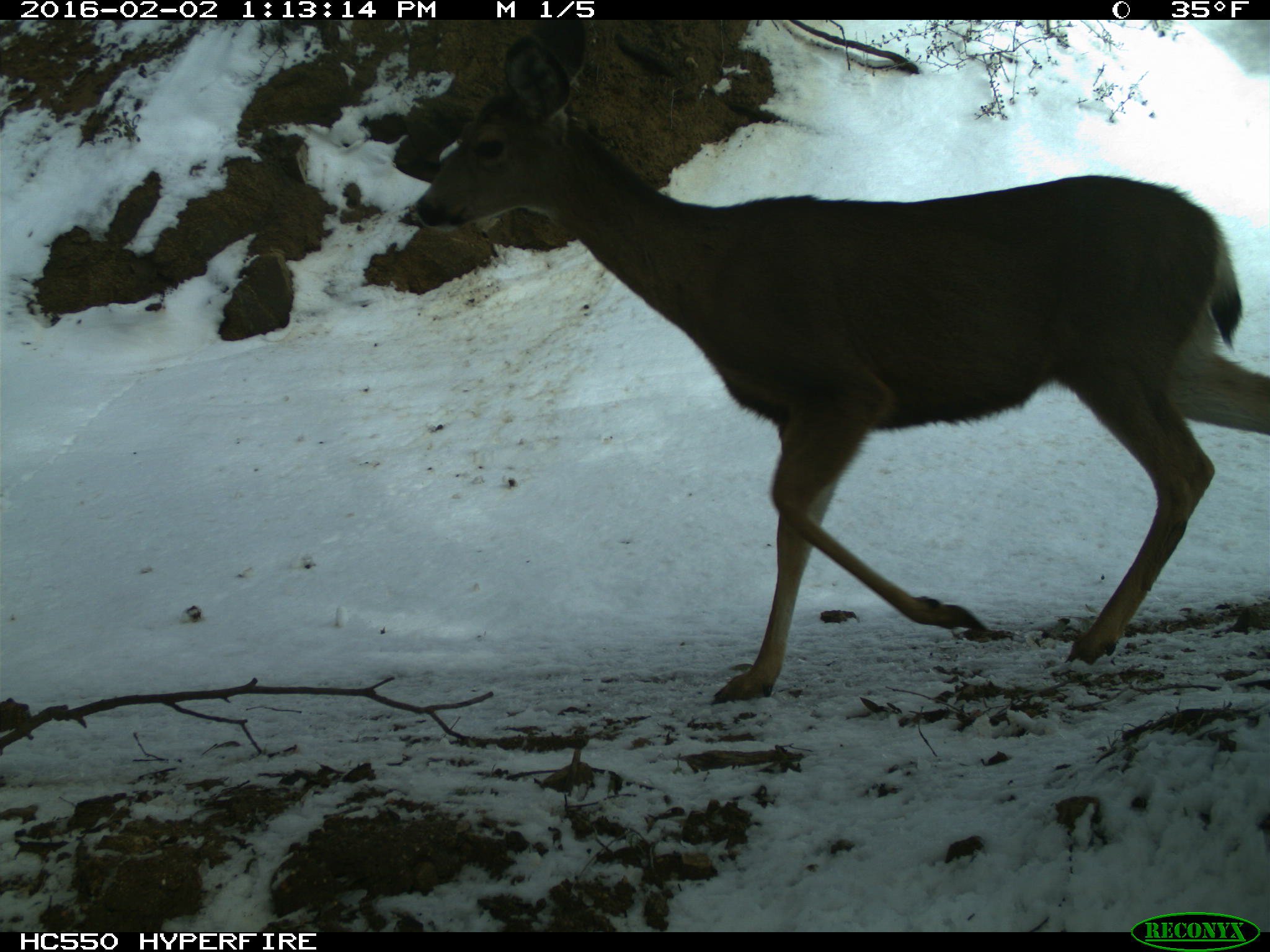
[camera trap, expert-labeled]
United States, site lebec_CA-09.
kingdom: Animalia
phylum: Chordata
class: Mammalia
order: Artiodactyla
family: Cervidae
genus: Odocoileus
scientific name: Odocoileus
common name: deer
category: unidentified deer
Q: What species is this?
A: Unidentified deer (deer) (Odocoileus).